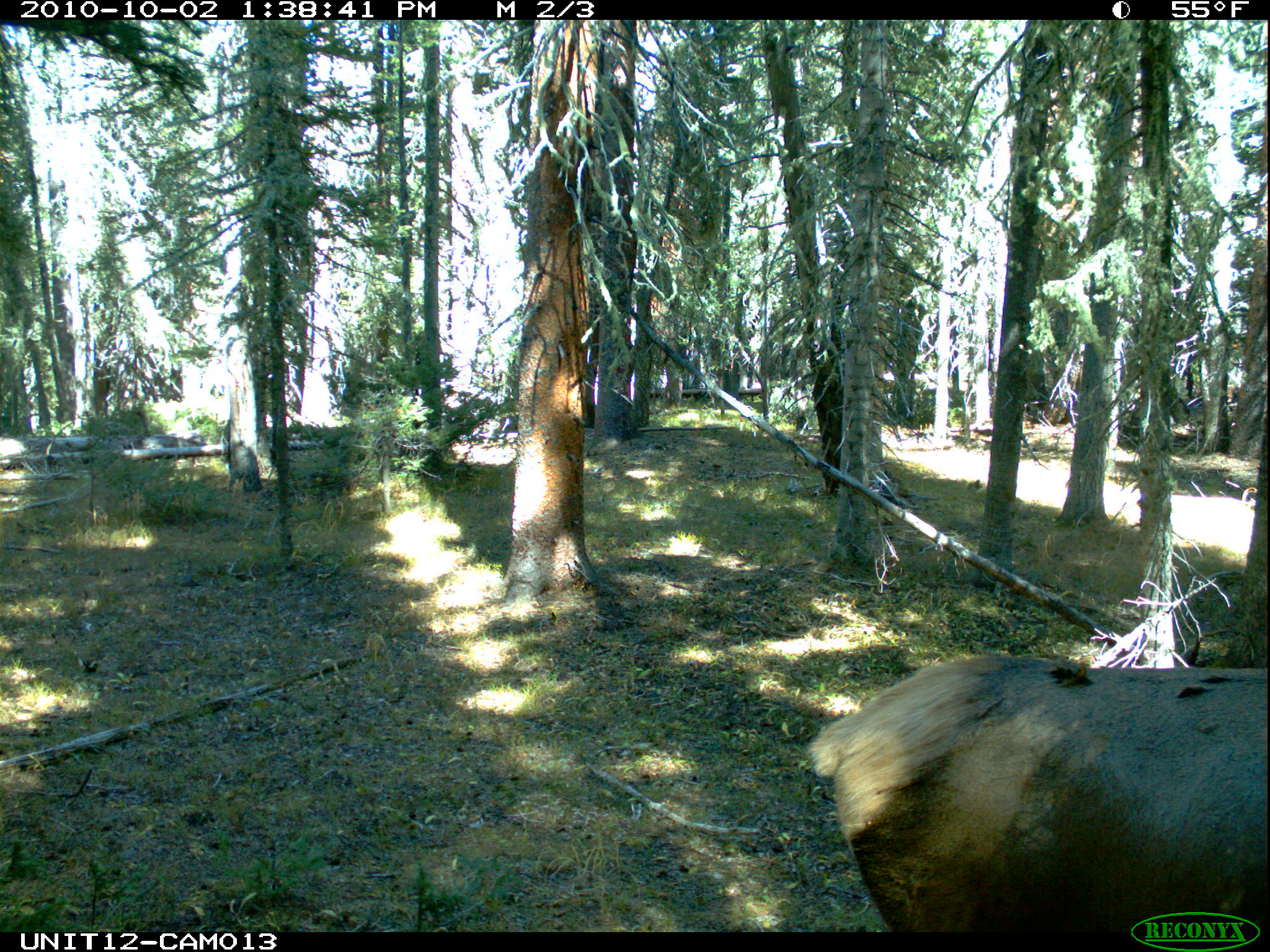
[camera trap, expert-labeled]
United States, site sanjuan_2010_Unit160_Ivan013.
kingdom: Animalia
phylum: Chordata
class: Mammalia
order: Artiodactyla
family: Cervidae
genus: Cervus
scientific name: Cervus elaphus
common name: red deer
Cervus elaphus (red deer).